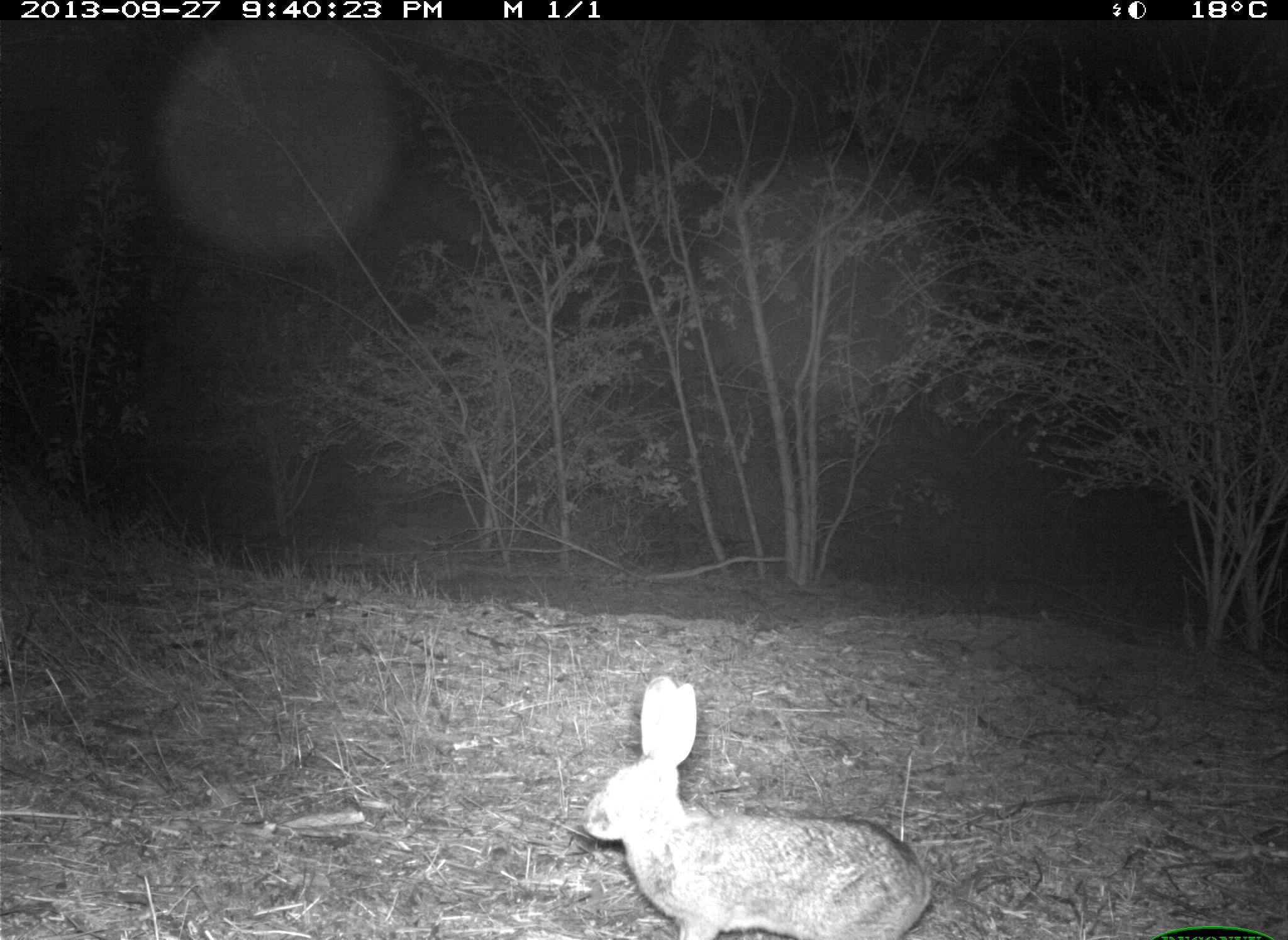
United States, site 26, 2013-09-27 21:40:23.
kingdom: Animalia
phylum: Chordata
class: Mammalia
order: Lagomorpha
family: Leporidae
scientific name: Leporidae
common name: rabbits and hares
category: rabbit